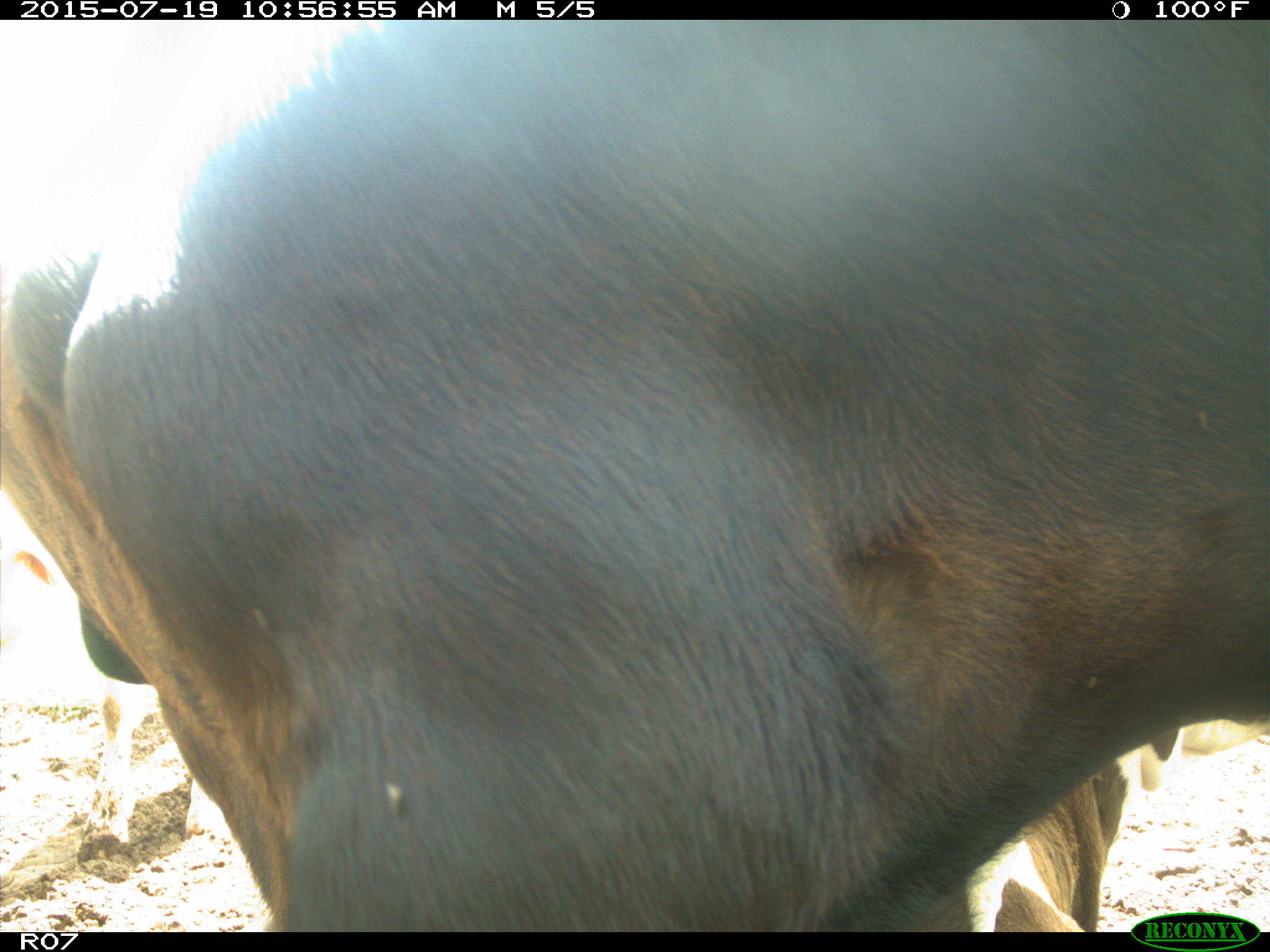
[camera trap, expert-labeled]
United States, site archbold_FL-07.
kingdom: Animalia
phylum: Chordata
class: Mammalia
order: Artiodactyla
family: Bovidae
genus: Bos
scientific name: Bos taurus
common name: domestic cow